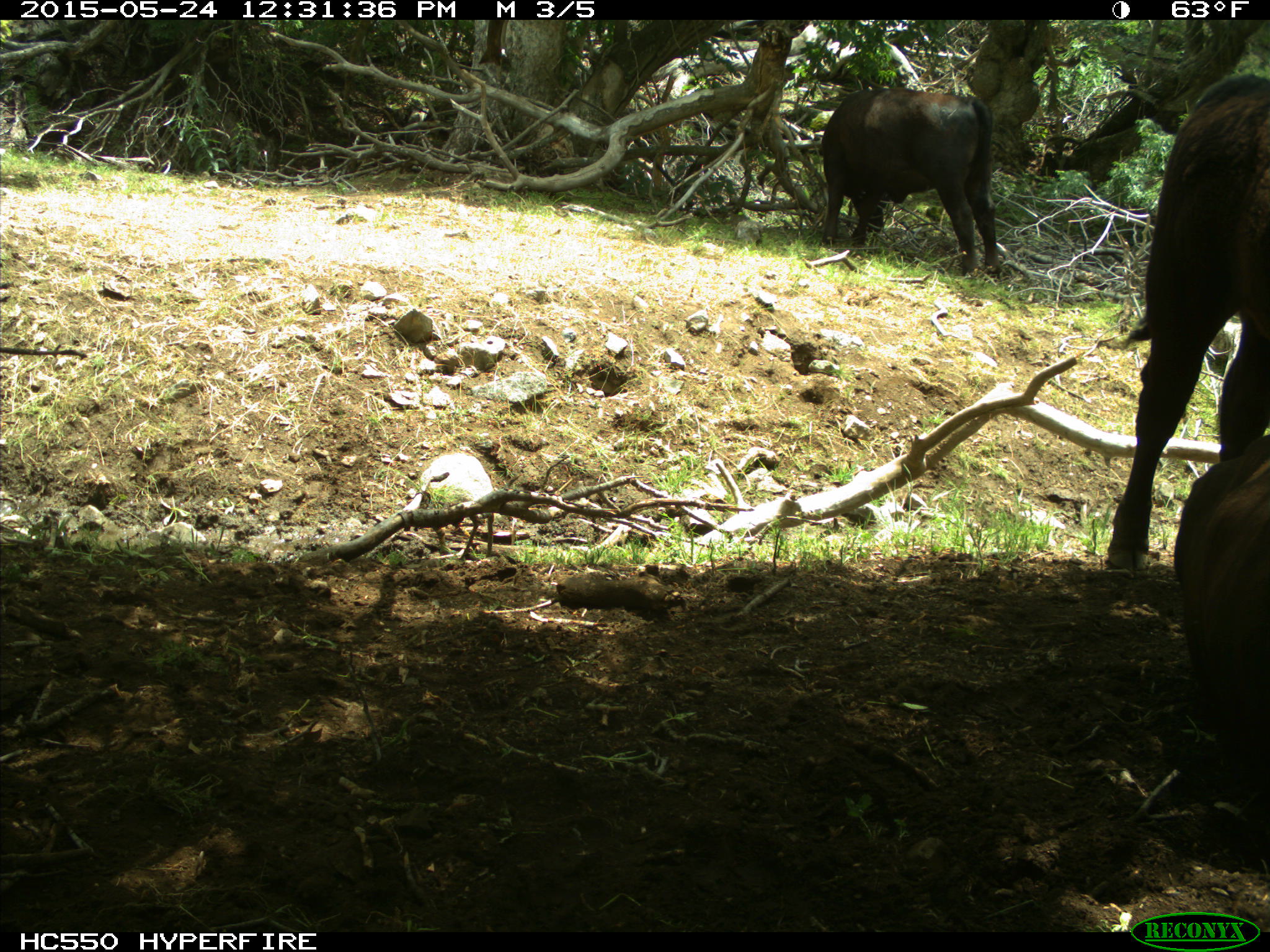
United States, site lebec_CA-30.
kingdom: Animalia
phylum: Chordata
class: Mammalia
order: Artiodactyla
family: Bovidae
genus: Bos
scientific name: Bos taurus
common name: domestic cow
Bos taurus (domestic cow).